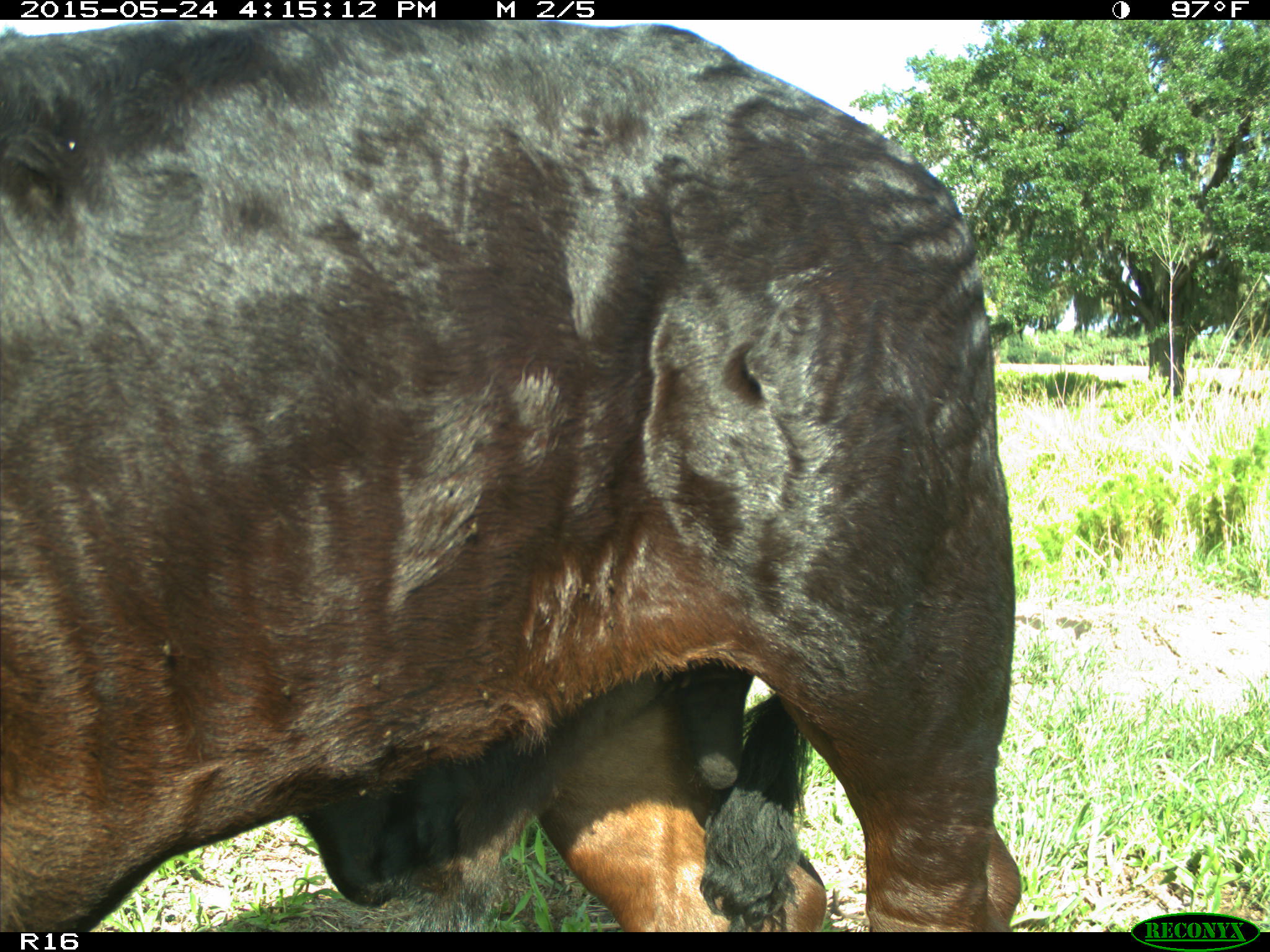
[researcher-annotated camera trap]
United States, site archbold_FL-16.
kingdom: Animalia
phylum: Chordata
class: Mammalia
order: Artiodactyla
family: Bovidae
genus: Bos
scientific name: Bos taurus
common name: domestic cow